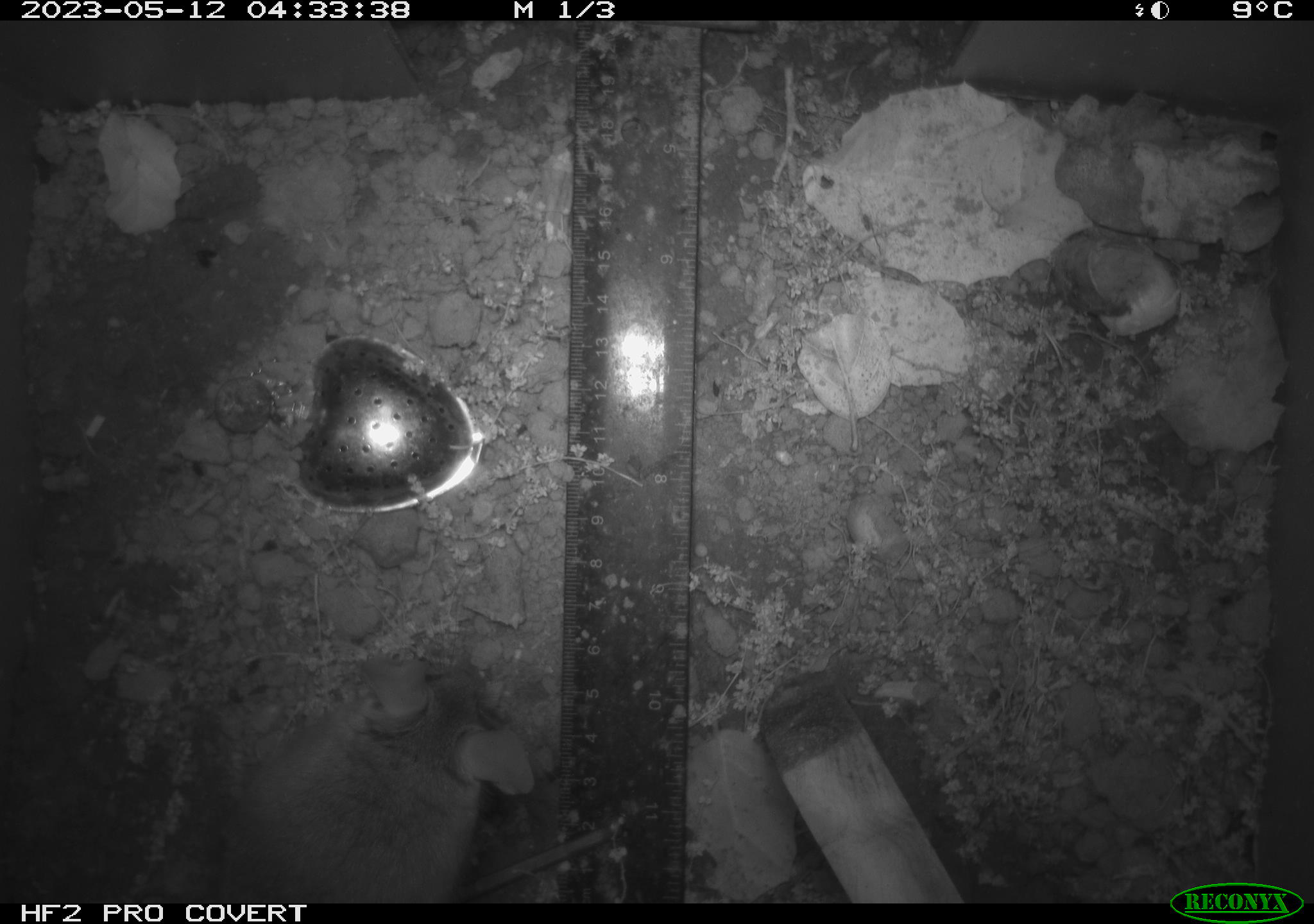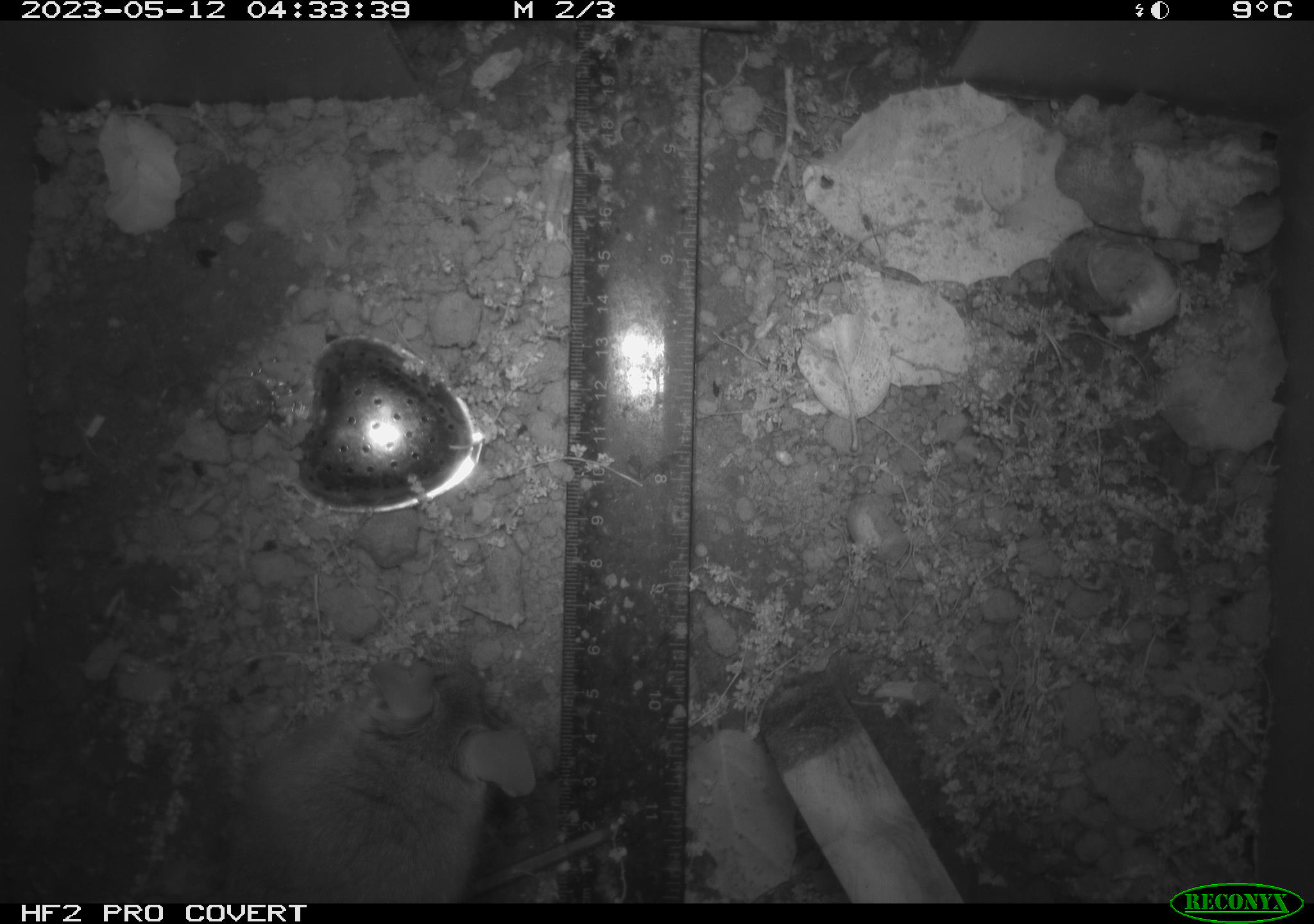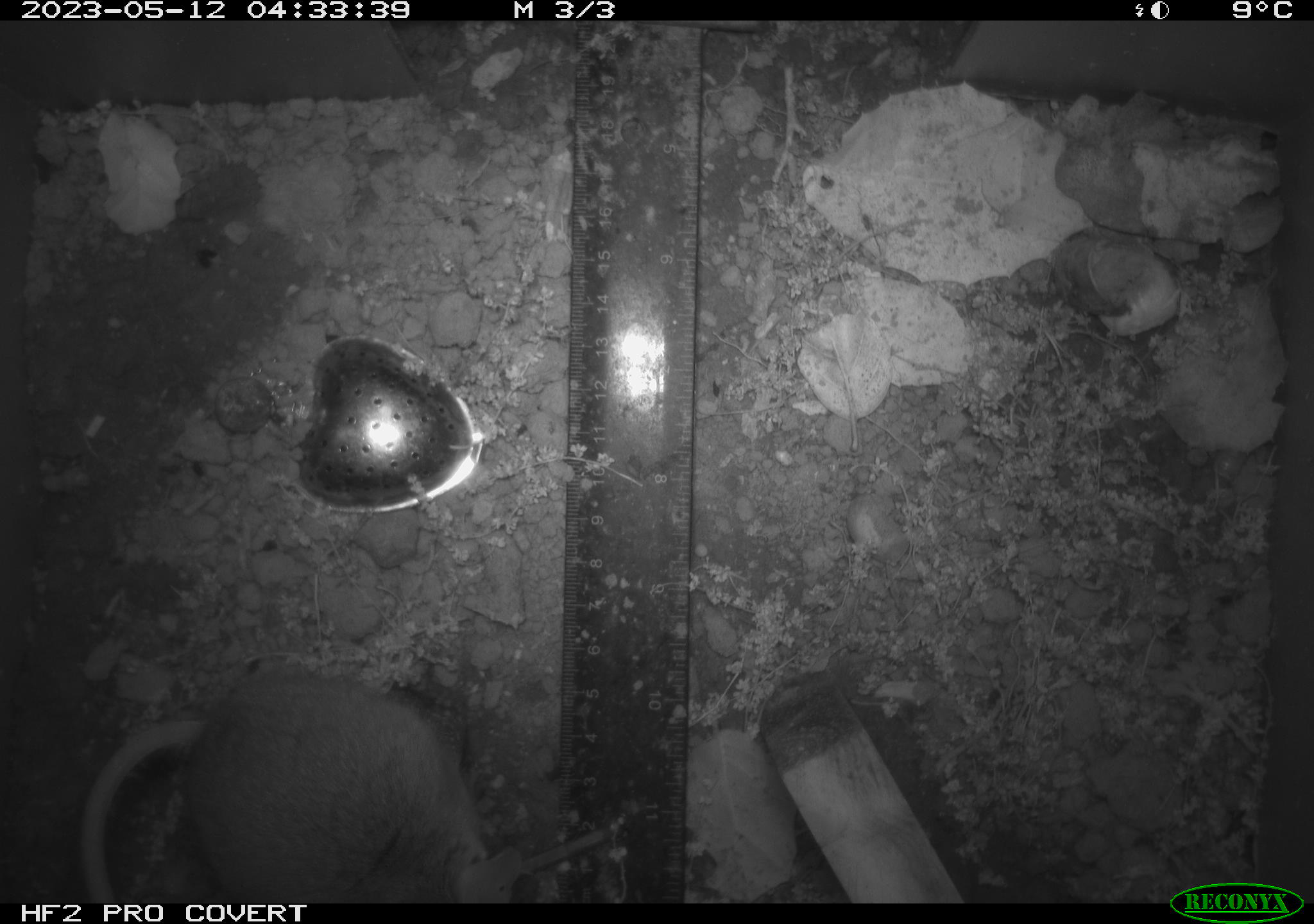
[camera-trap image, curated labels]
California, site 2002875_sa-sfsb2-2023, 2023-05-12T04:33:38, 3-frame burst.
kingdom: Animalia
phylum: Chordata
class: Mammalia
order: Rodentia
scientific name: Rodentia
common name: mouse species